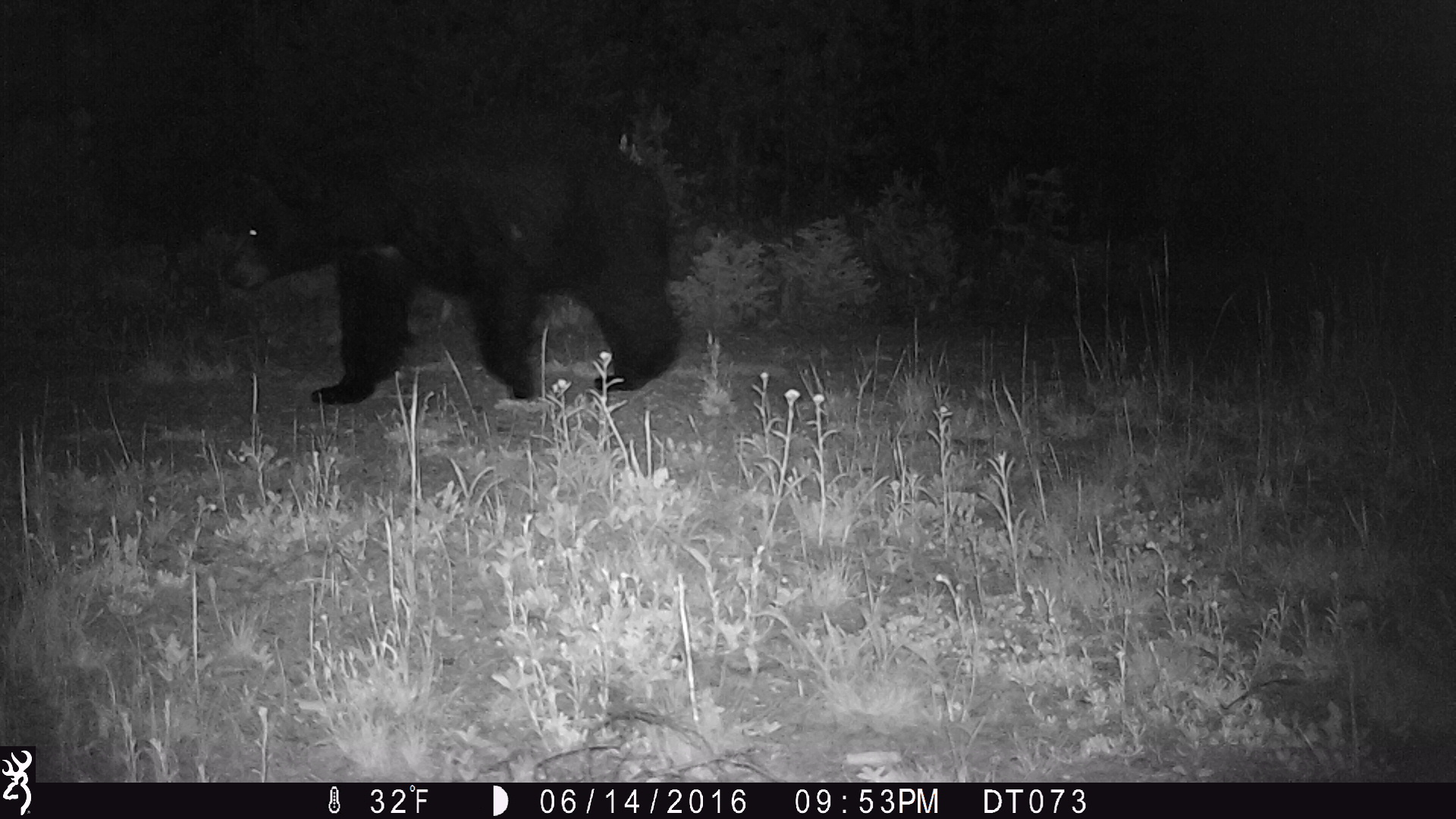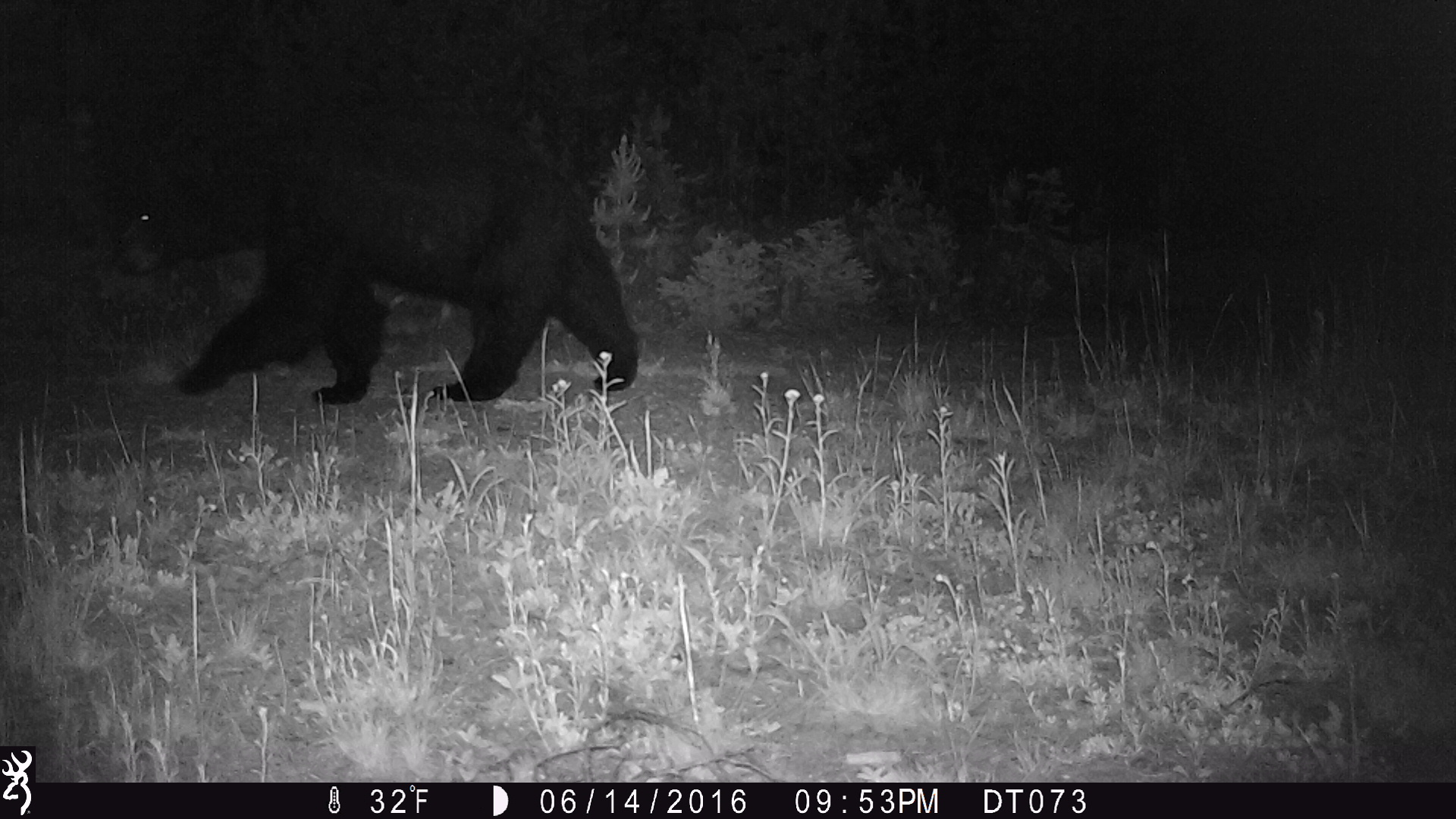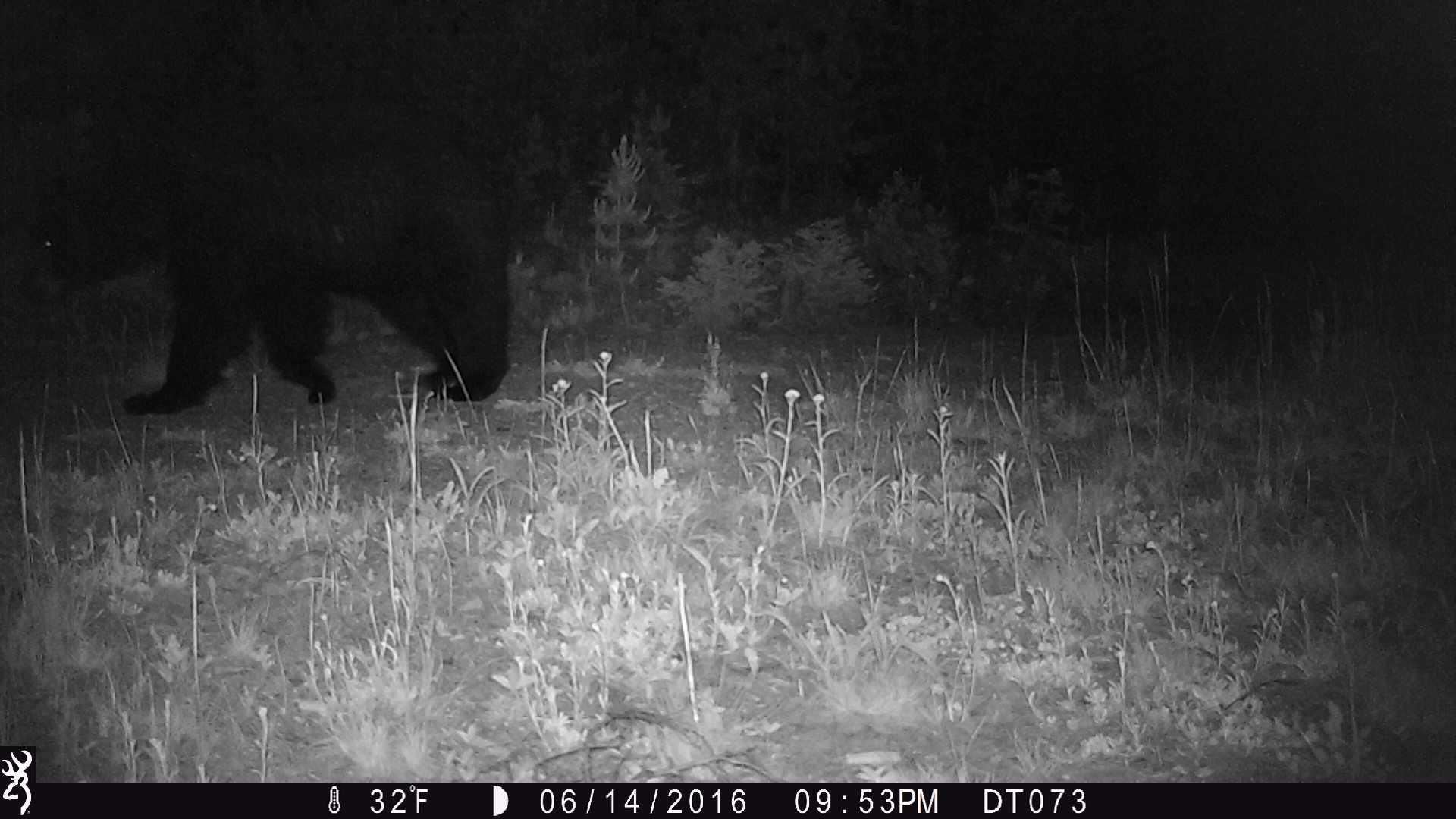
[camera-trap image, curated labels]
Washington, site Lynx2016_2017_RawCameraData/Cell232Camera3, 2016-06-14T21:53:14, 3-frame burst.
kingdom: Animalia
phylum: Chordata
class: Mammalia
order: Carnivora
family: Ursidae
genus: Ursus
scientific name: Ursus americanus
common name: american black bear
Ursus americanus (american black bear). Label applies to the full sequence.